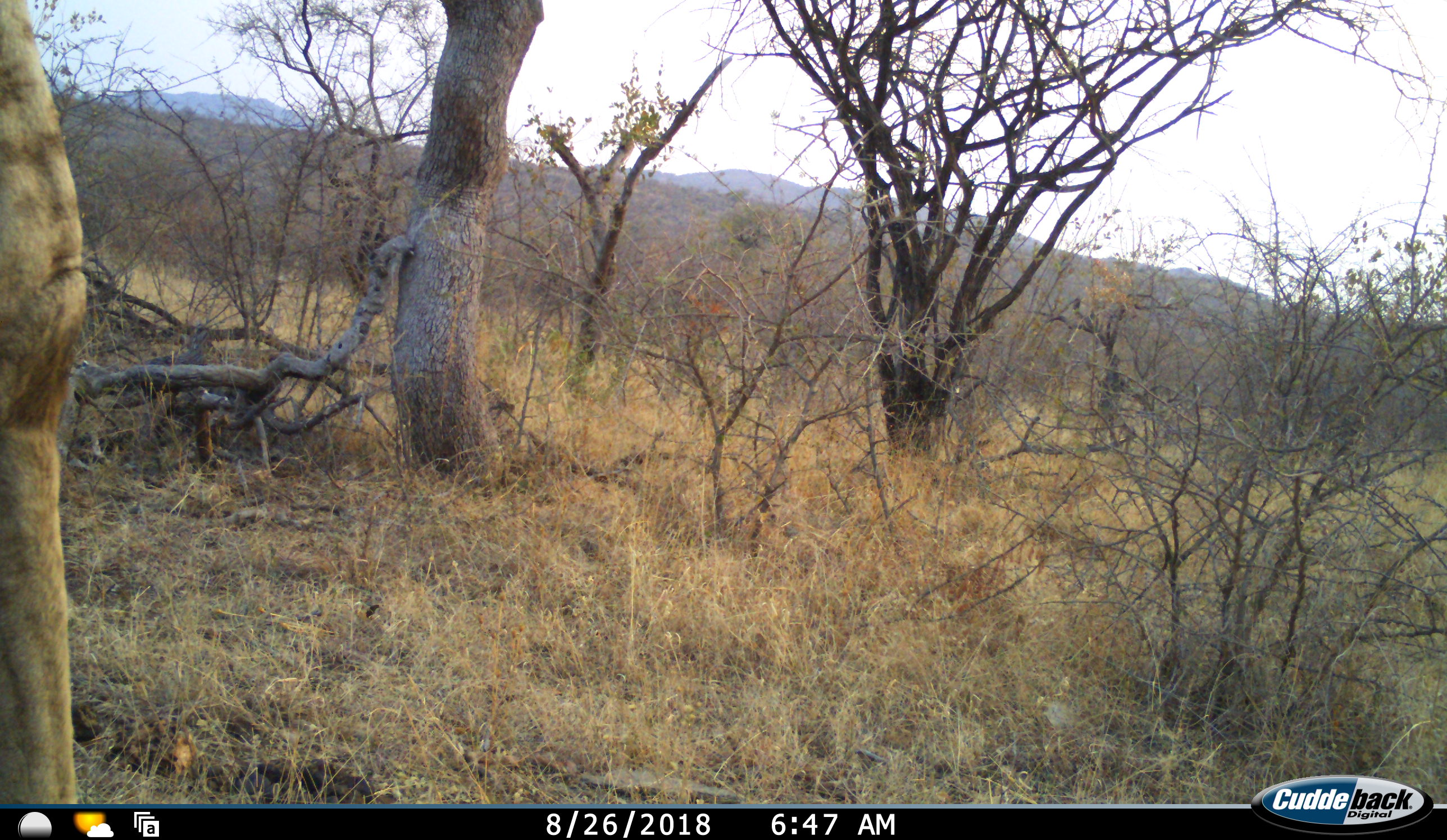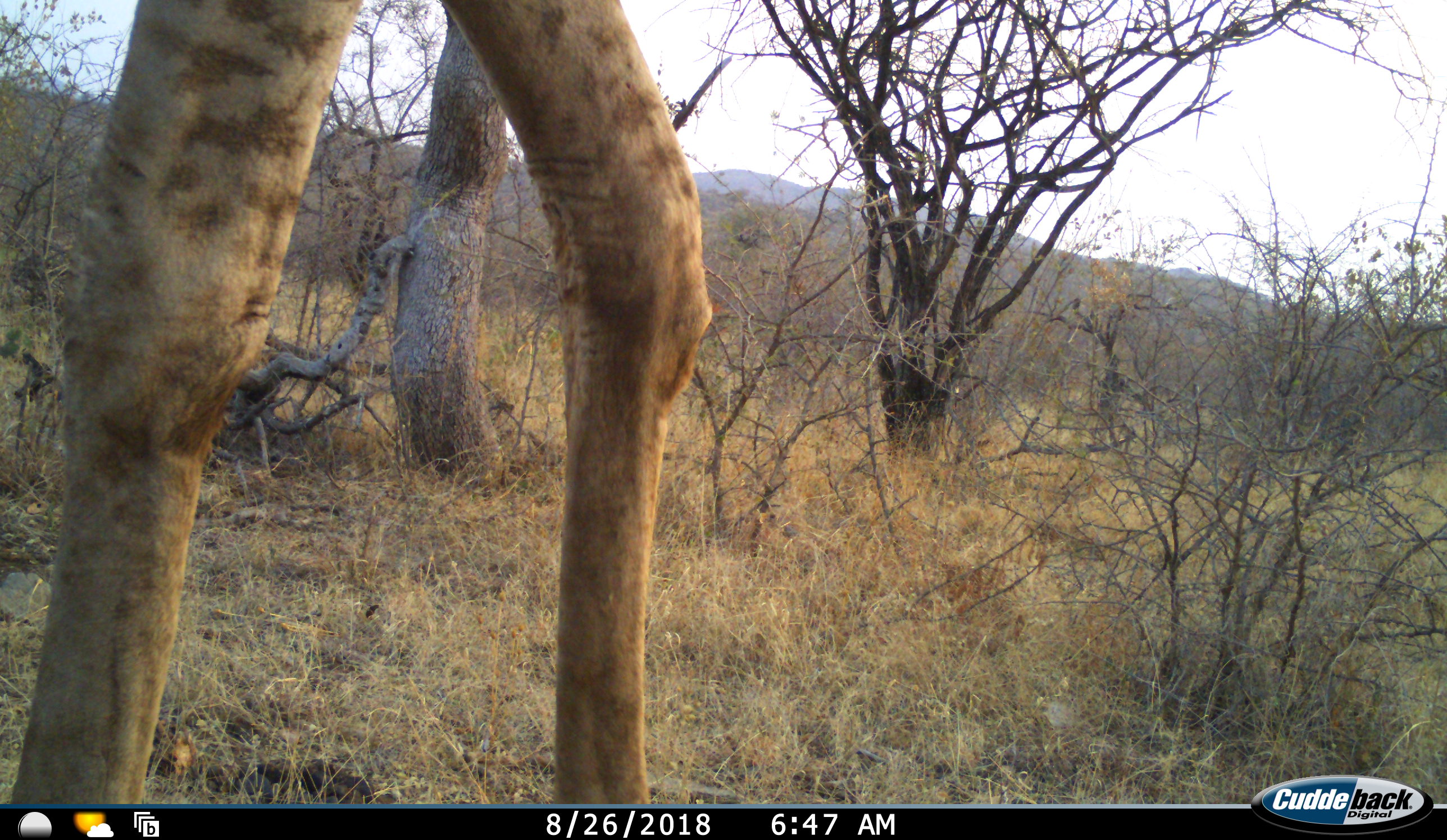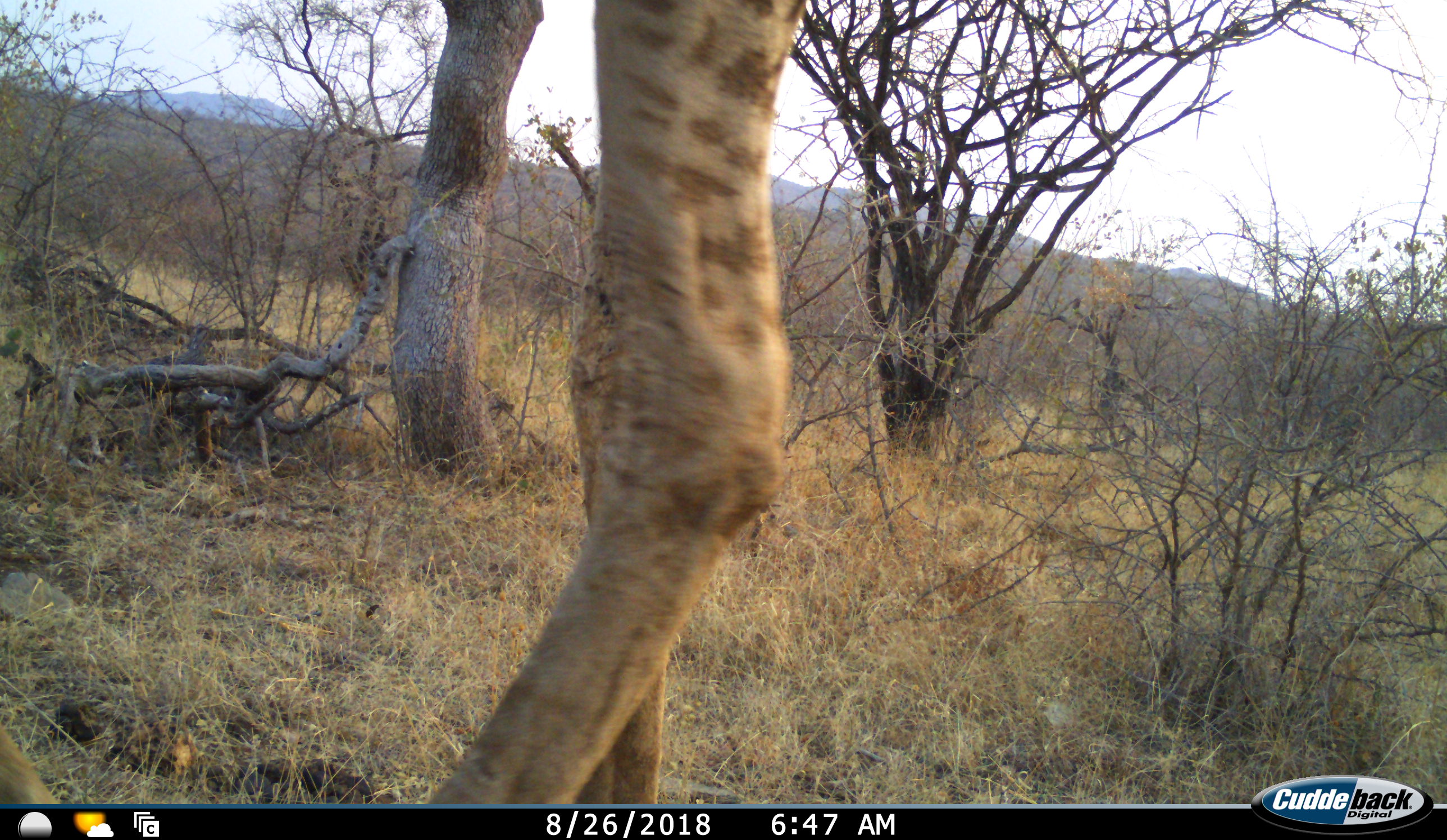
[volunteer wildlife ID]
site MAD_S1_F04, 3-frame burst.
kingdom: Animalia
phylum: Chordata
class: Mammalia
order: Artiodactyla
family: Giraffidae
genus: Giraffa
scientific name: Giraffa camelopardalis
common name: giraffe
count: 1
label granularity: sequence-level